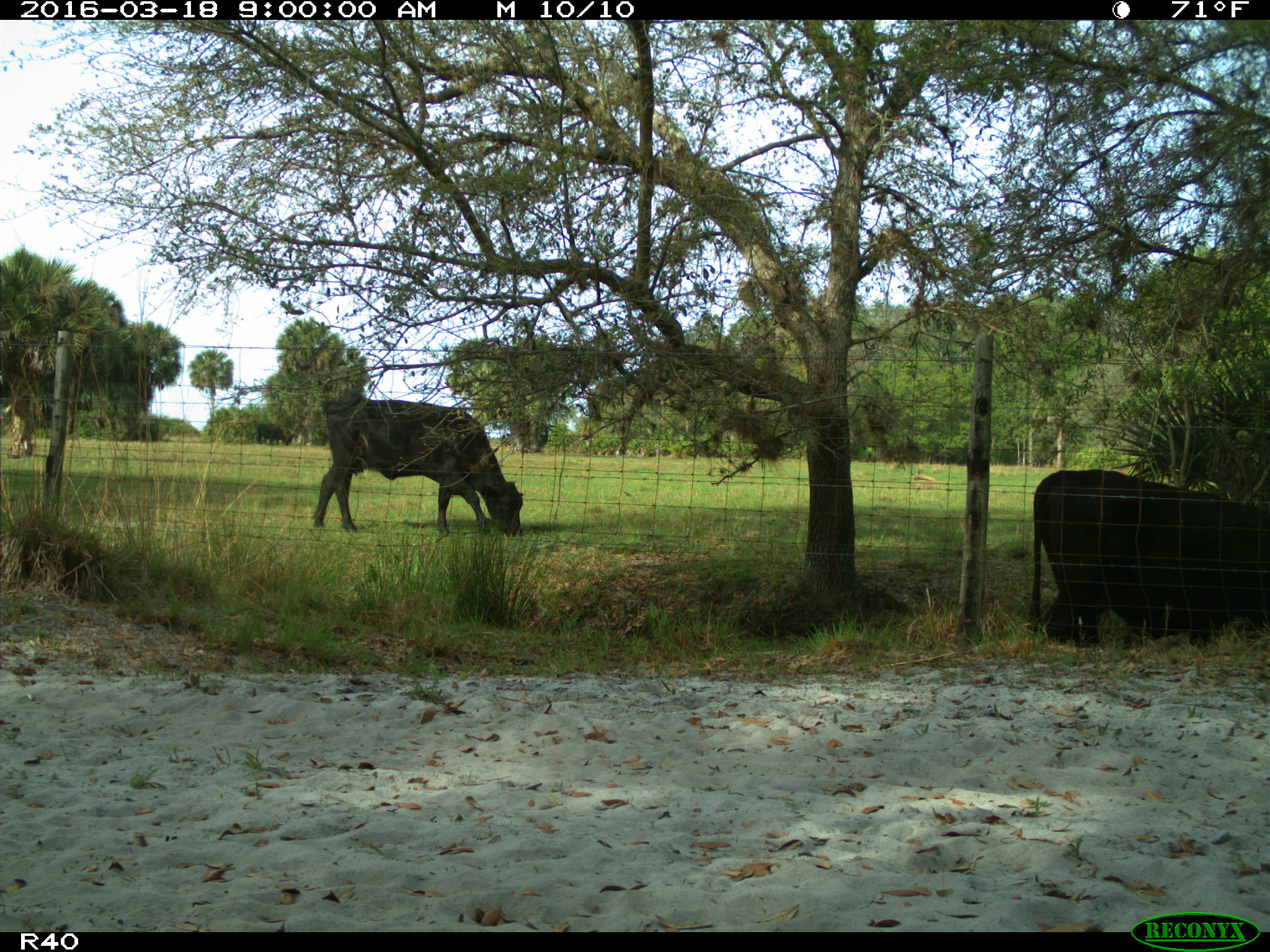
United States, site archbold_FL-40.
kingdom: Animalia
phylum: Chordata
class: Mammalia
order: Artiodactyla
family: Bovidae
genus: Bos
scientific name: Bos taurus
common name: domestic cow